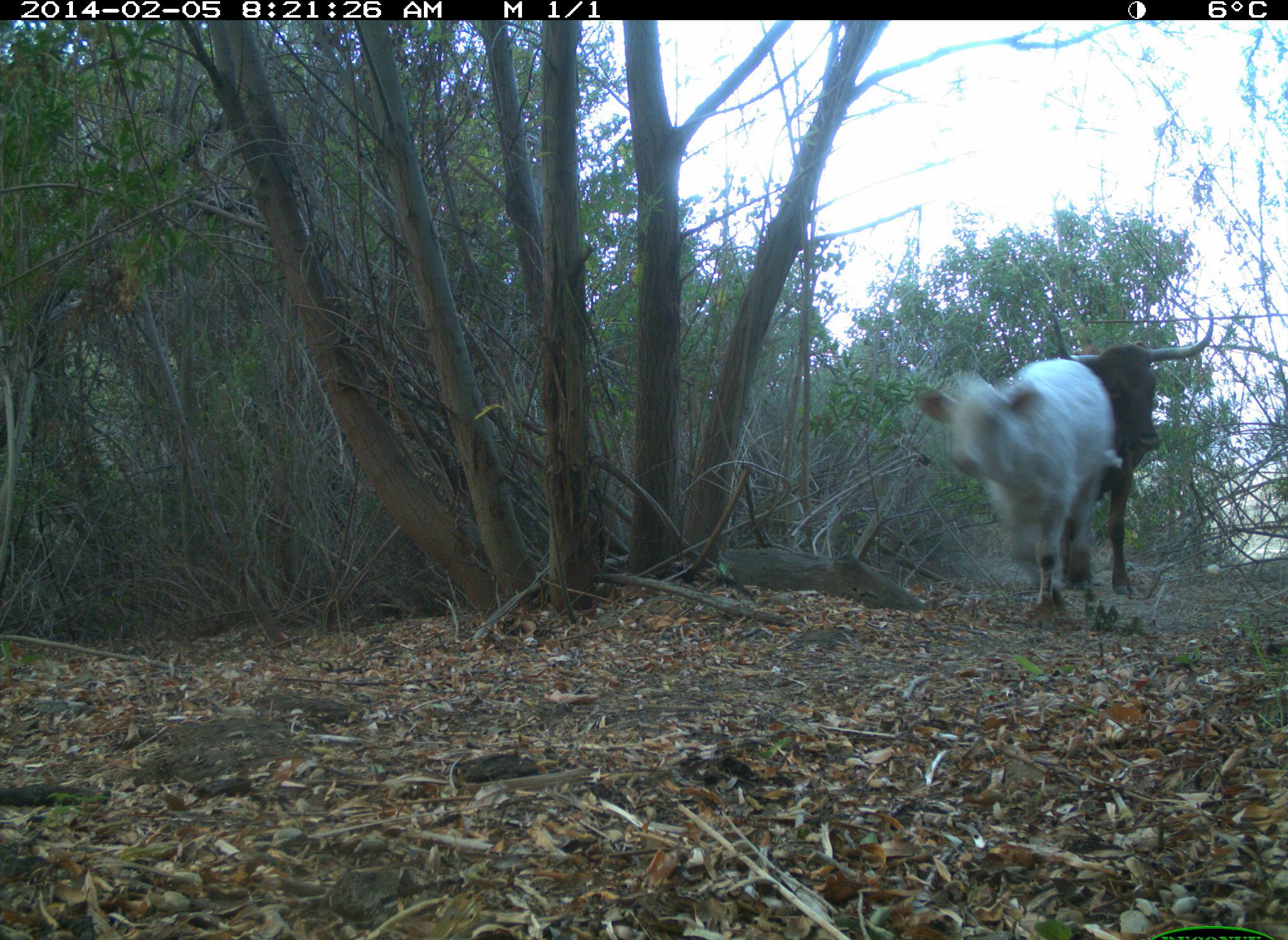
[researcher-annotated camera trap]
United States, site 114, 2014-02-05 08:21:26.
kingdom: Animalia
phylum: Chordata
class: Mammalia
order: Artiodactyla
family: Bovidae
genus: Bos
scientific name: Bos taurus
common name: cow